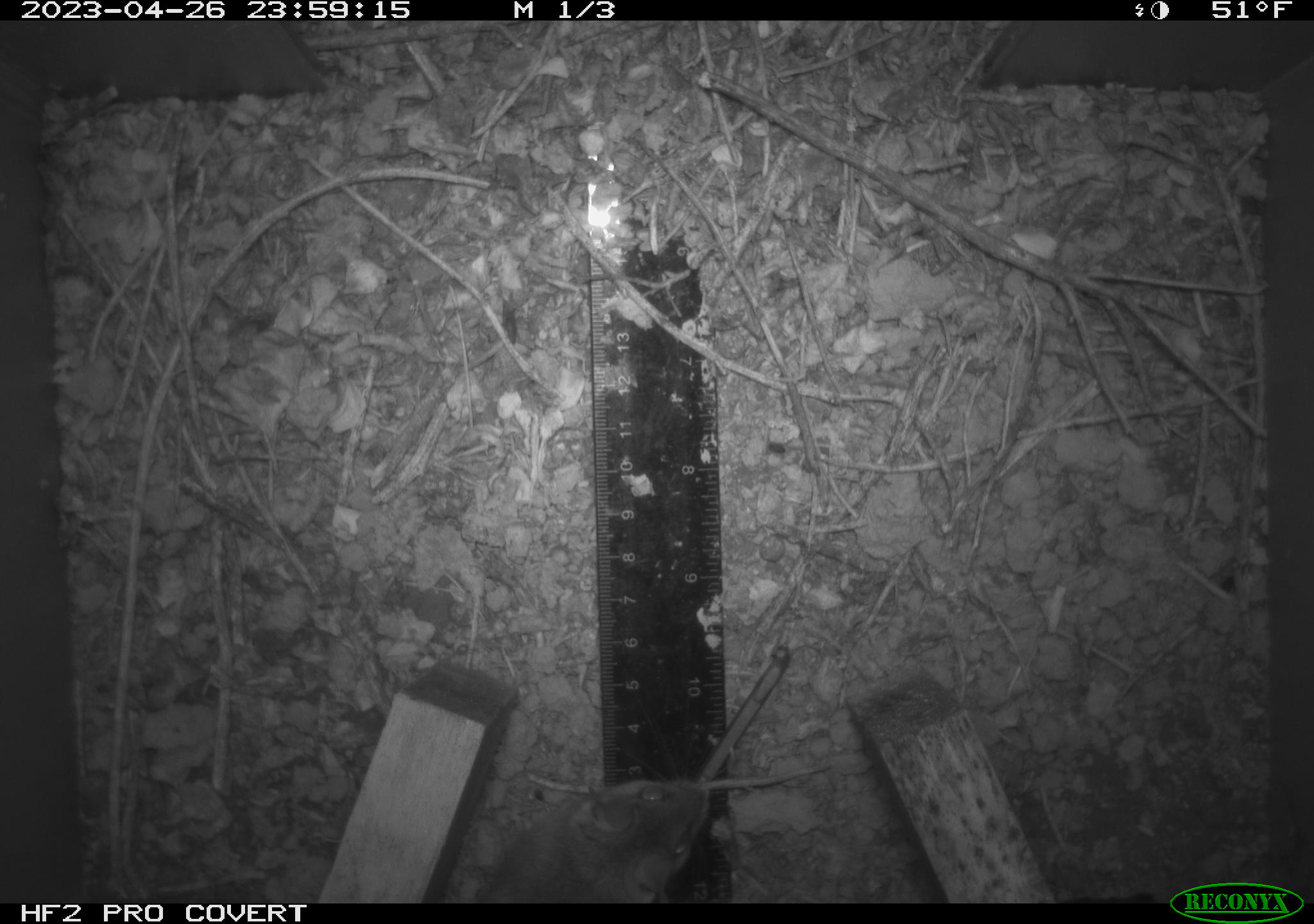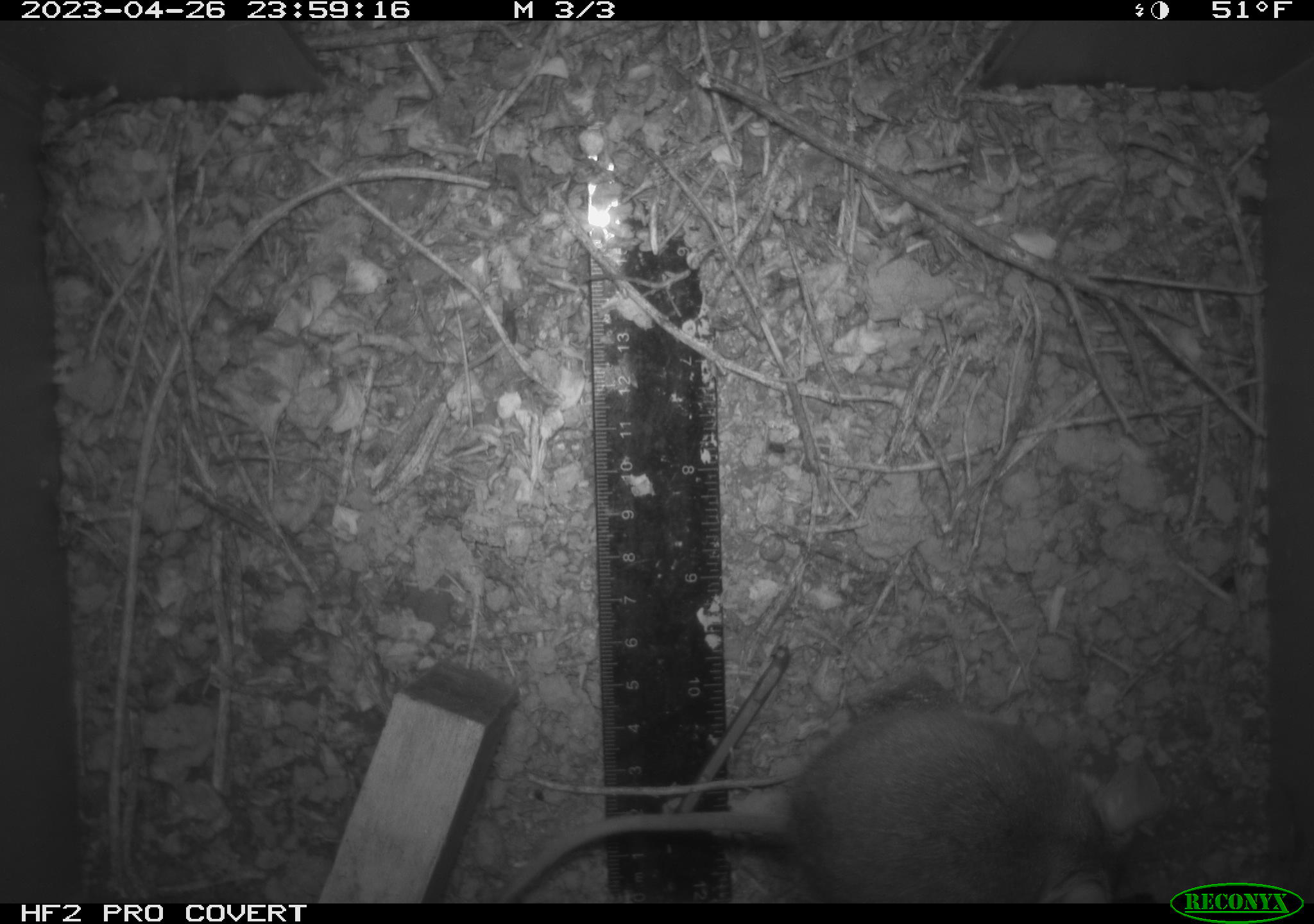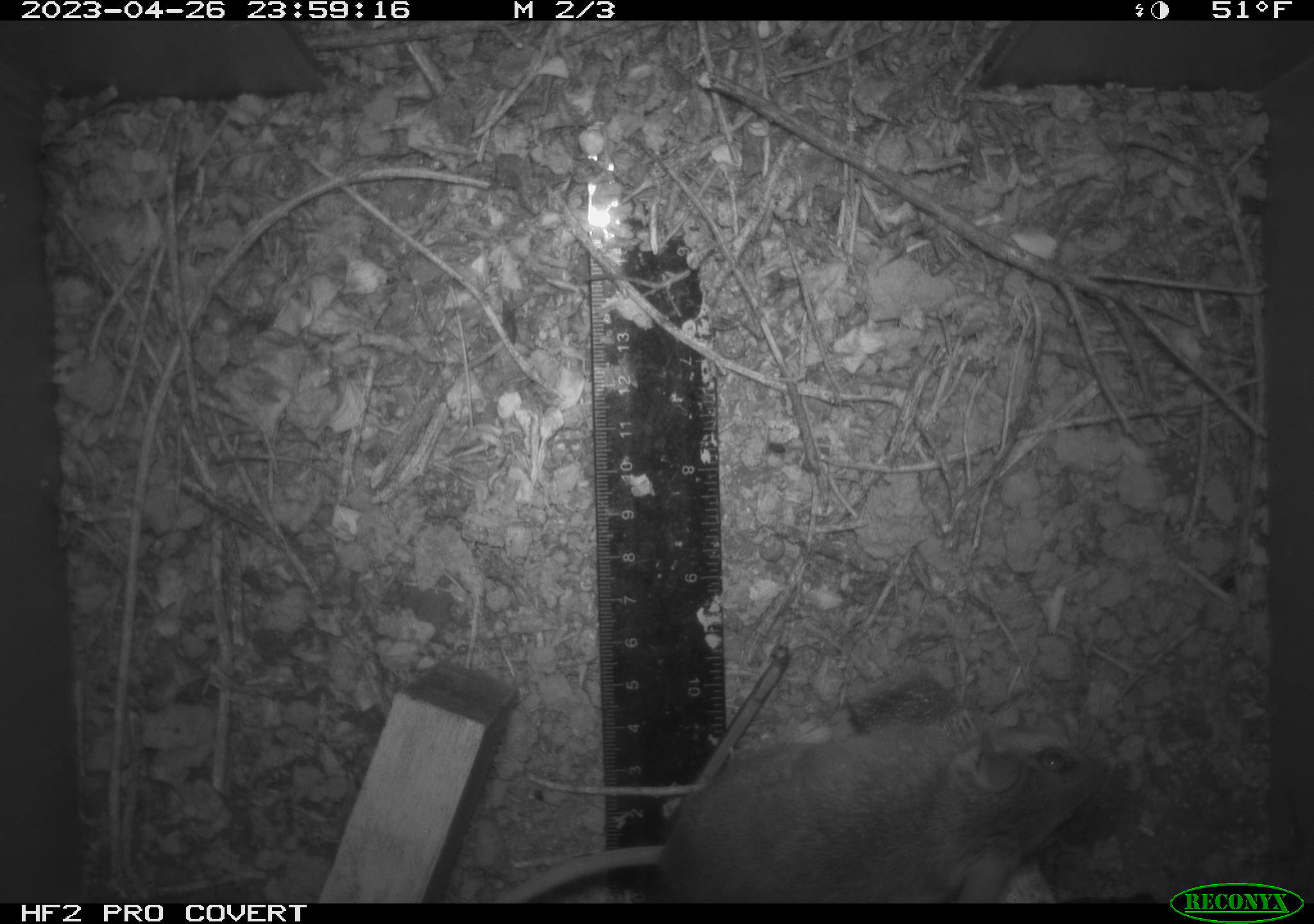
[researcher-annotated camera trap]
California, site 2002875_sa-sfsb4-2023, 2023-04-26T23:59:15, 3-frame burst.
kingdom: Animalia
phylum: Chordata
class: Mammalia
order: Rodentia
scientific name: Rodentia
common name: mouse species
Mouse species (Rodentia).